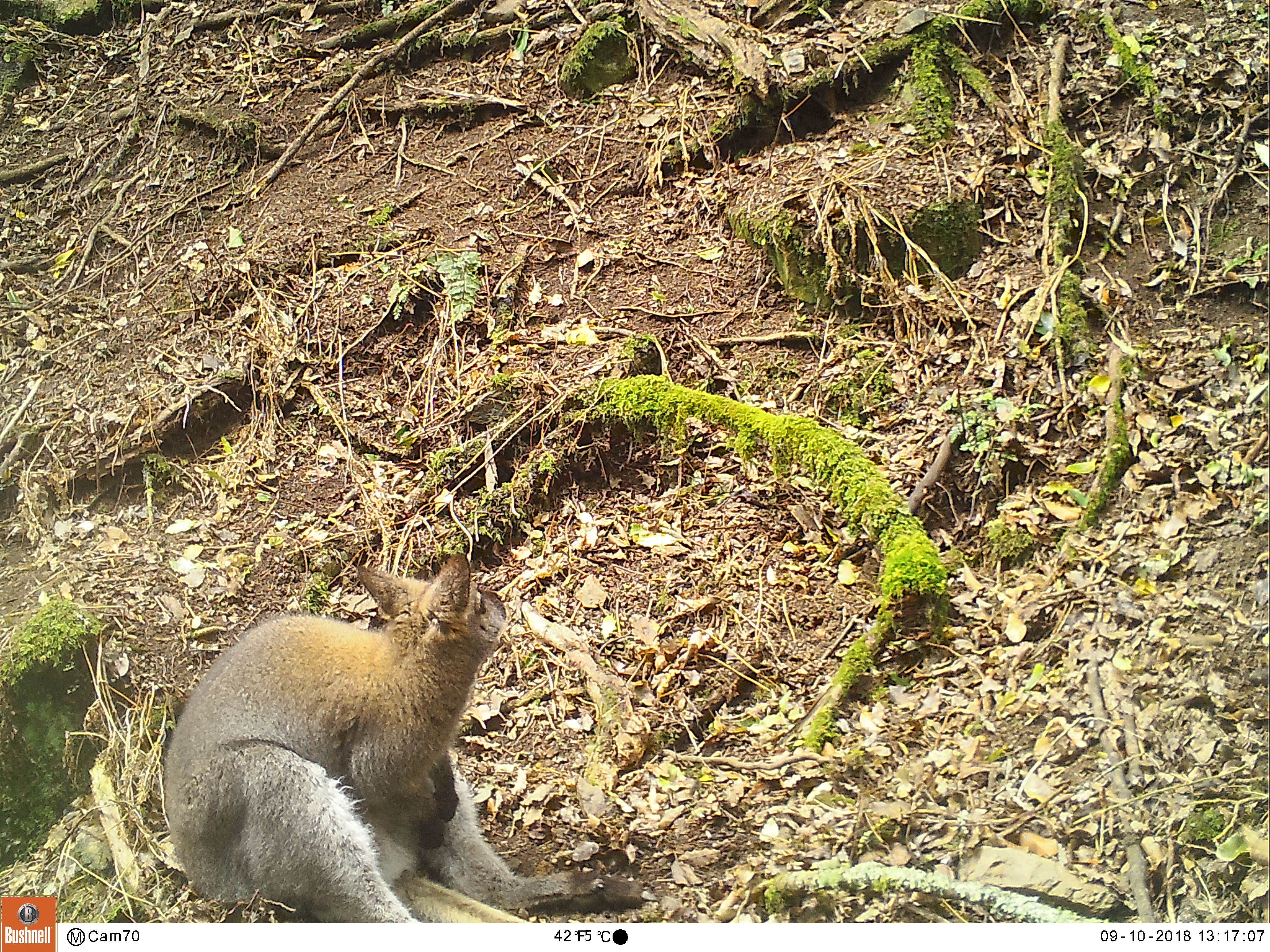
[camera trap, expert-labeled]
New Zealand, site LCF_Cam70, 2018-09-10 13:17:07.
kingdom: Animalia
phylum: Chordata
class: Mammalia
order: Diprotodontia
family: Macropodidae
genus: Notamacropus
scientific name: Notamacropus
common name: wallaby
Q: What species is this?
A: Wallaby (Notamacropus).